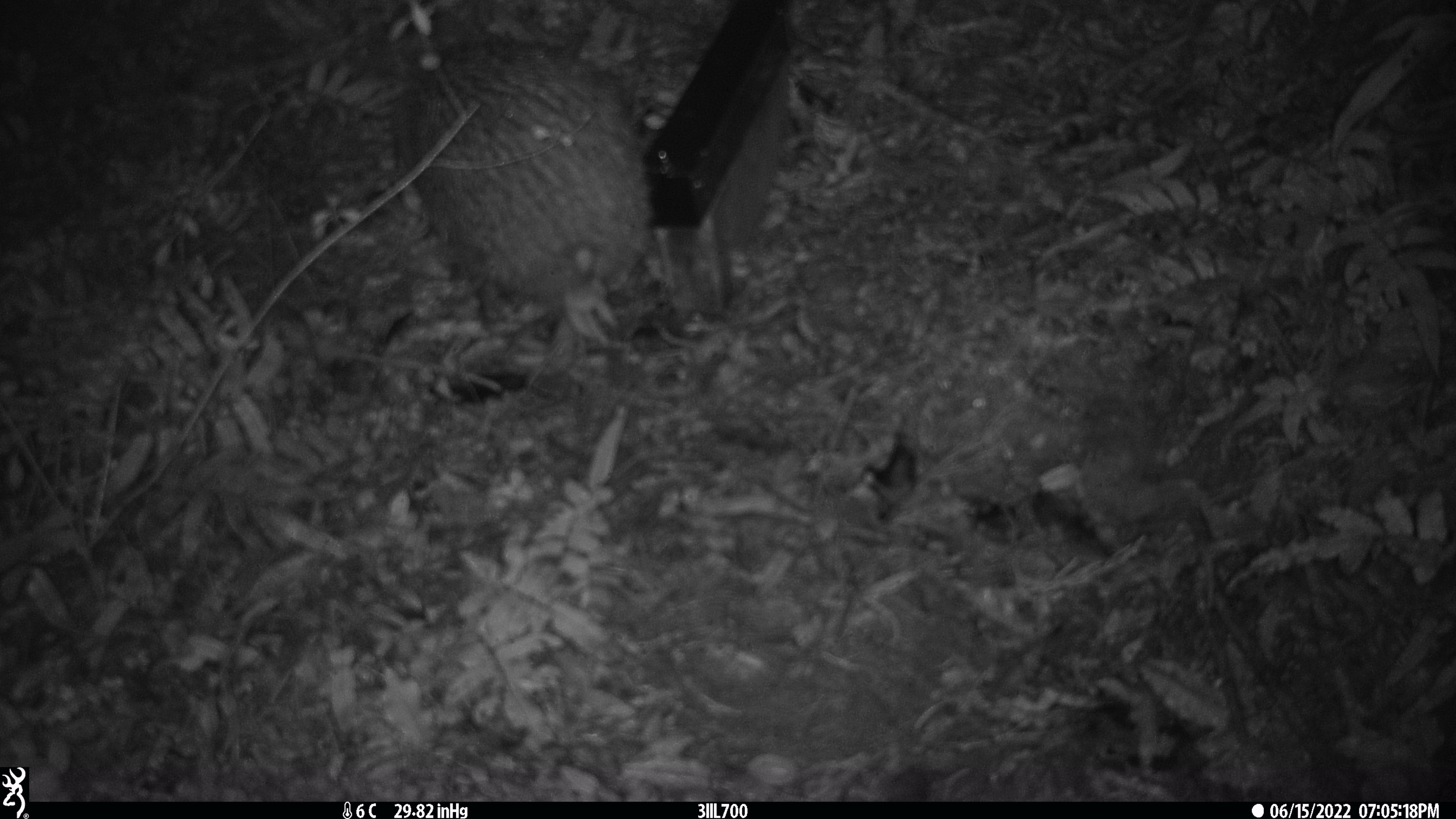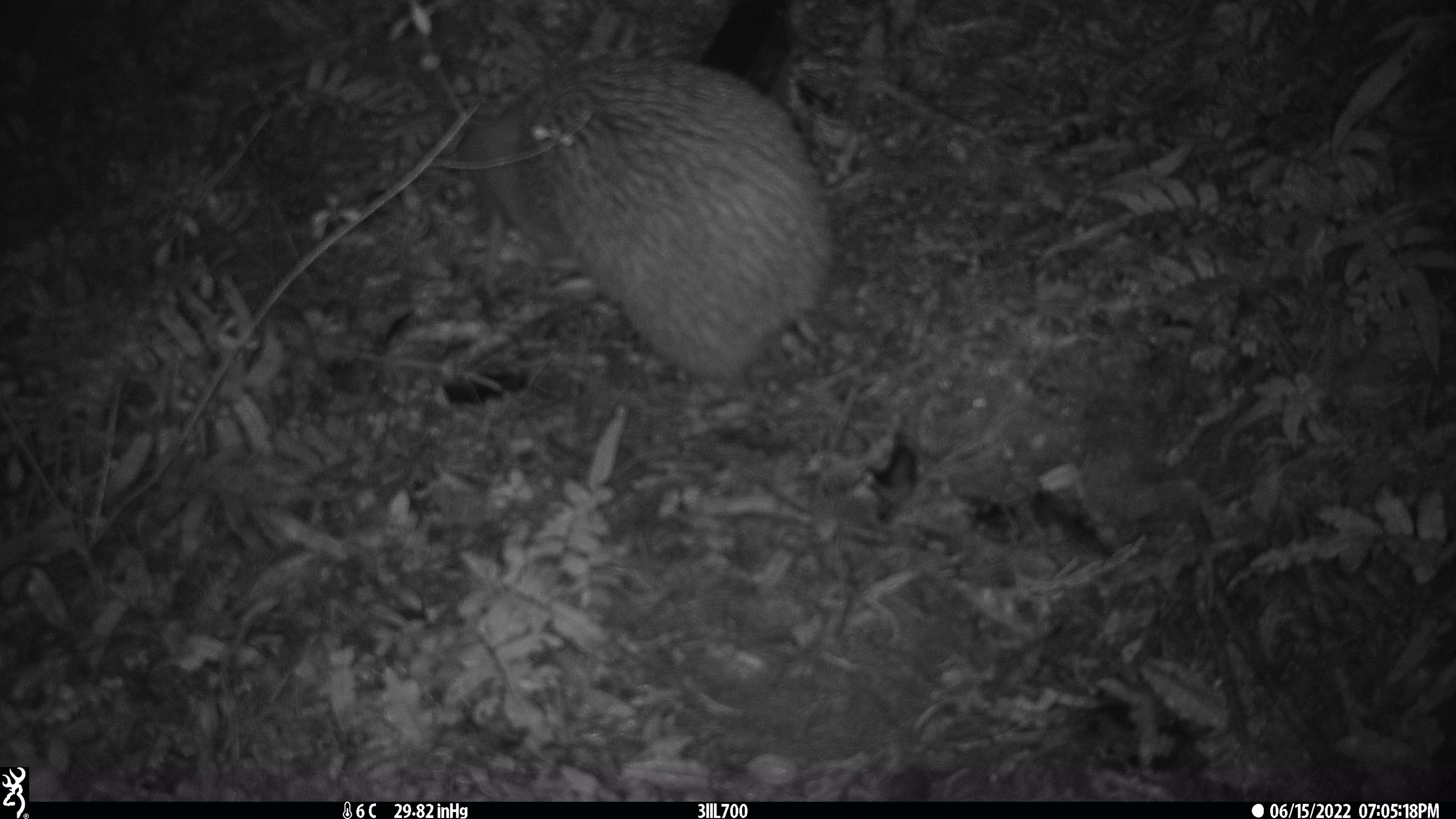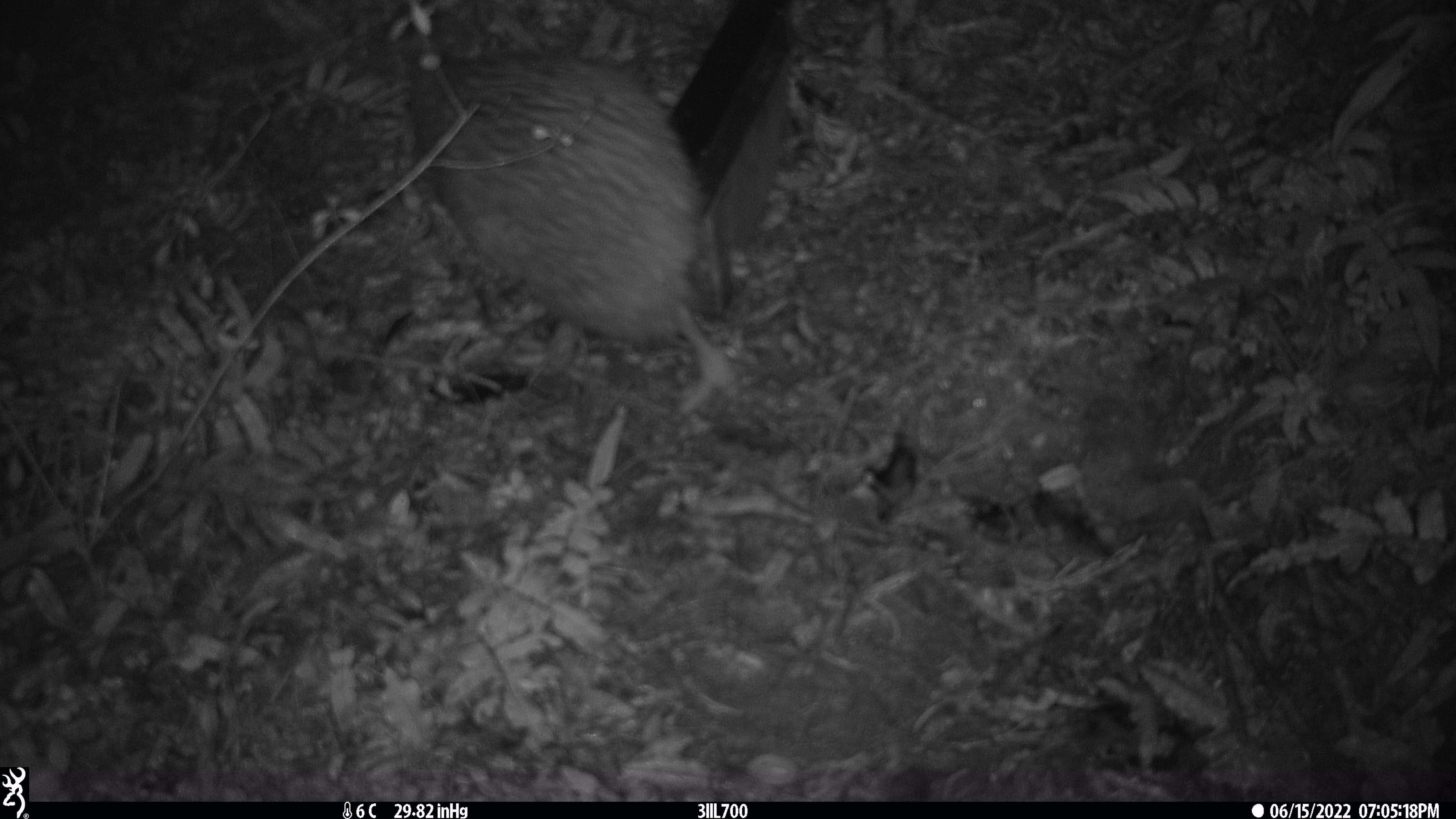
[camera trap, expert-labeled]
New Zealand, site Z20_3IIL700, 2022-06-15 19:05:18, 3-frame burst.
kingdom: Animalia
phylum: Chordata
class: Aves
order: Apterygiformes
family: Apterygidae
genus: Apteryx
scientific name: Apteryx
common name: kiwi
Kiwi (Apteryx).